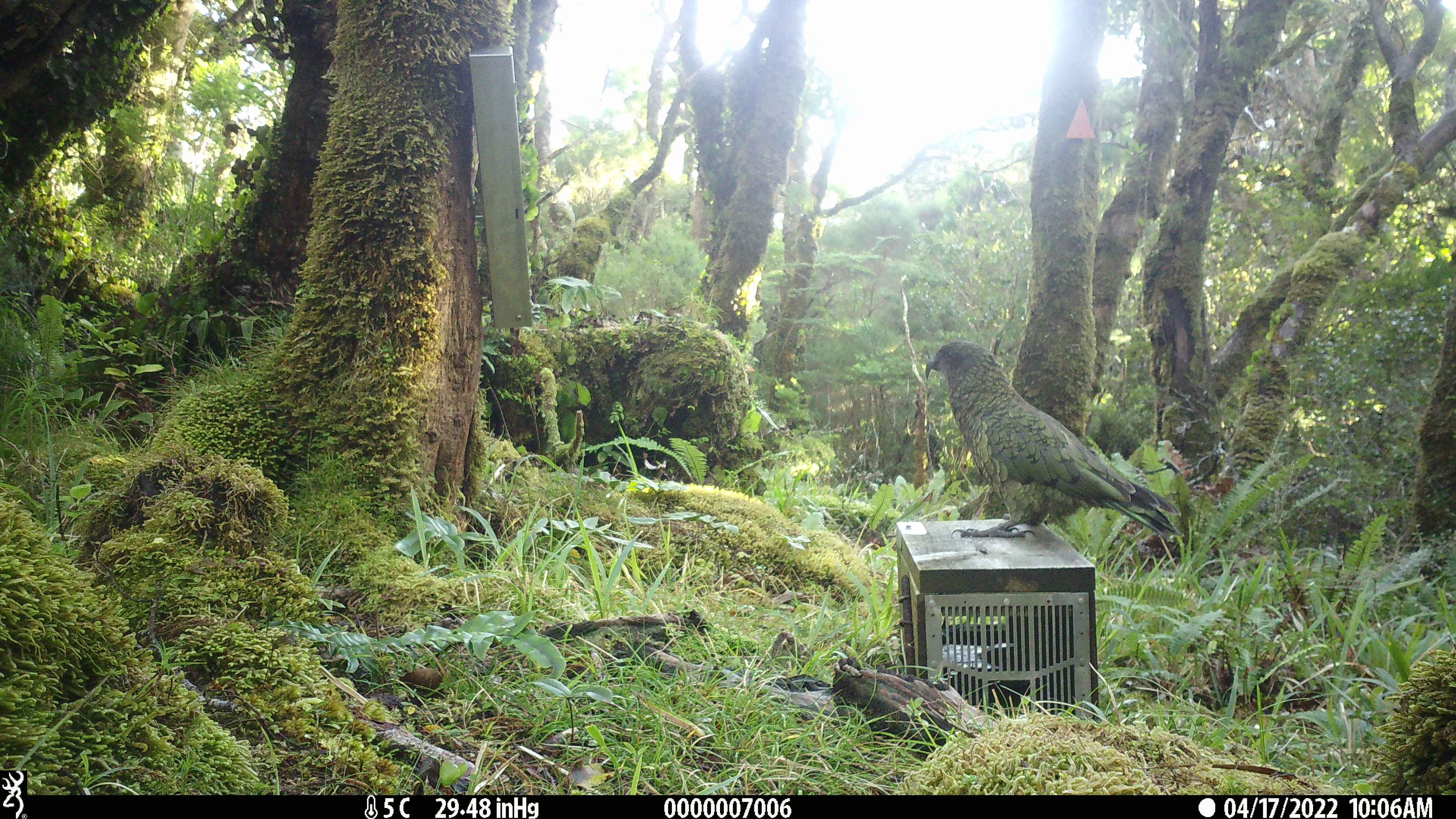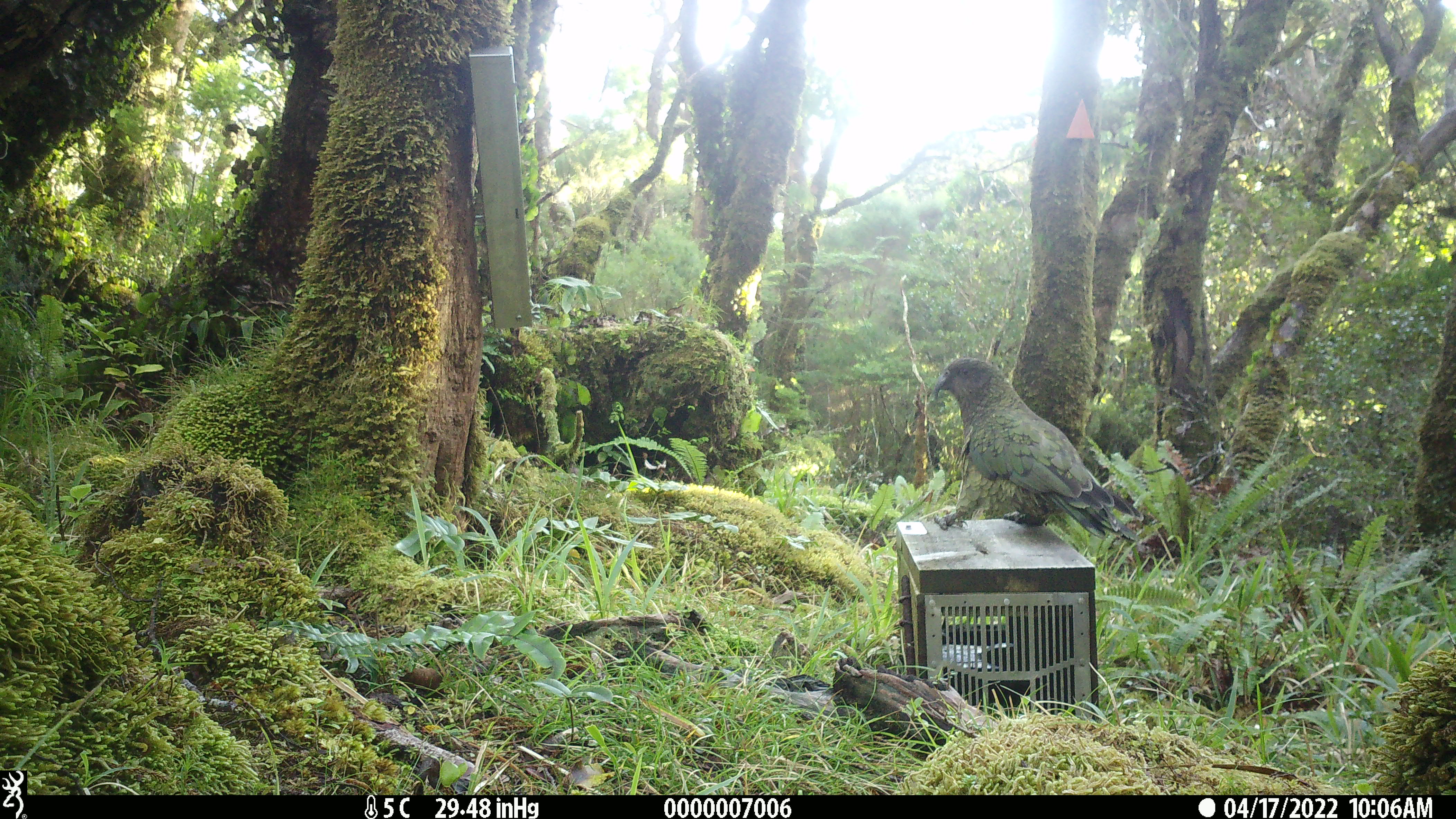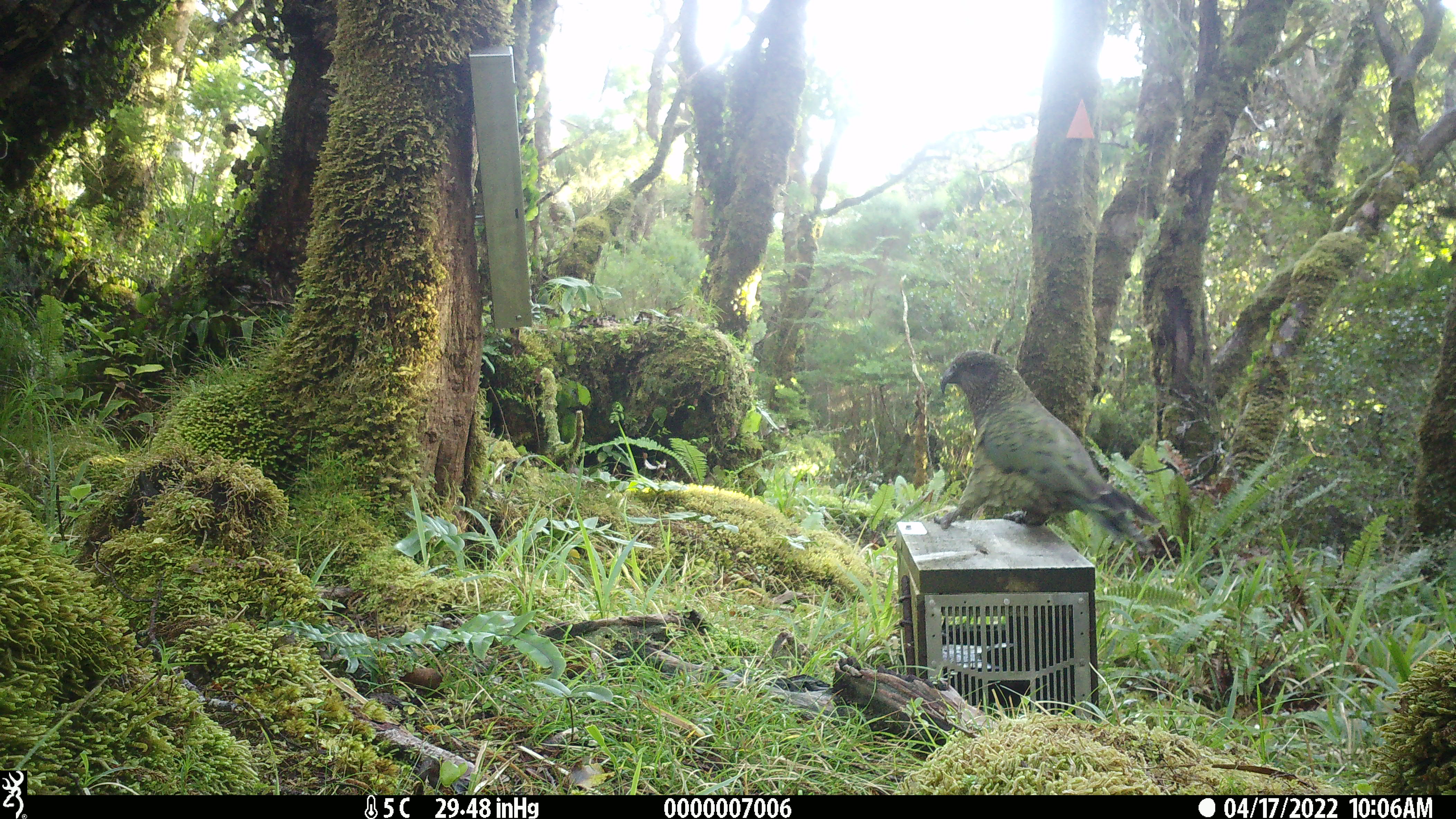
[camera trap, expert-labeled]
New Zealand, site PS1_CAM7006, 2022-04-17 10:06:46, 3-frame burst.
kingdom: Animalia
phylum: Chordata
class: Aves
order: Psittaciformes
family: Strigopidae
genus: Nestor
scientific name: Nestor notabilis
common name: kea